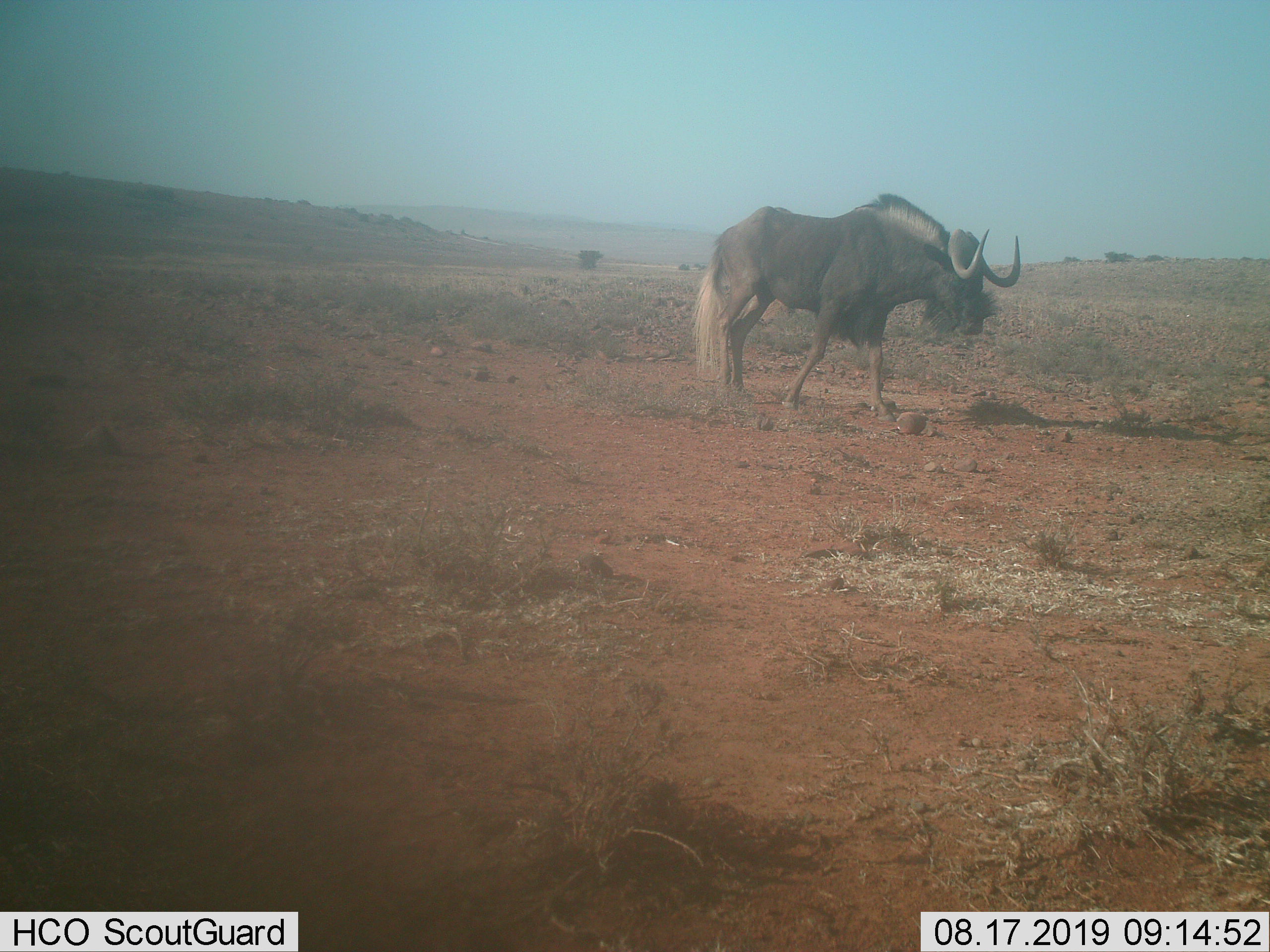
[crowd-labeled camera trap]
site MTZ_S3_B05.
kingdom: Animalia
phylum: Chordata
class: Mammalia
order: Artiodactyla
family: Bovidae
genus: Connochaetes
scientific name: Connochaetes gnou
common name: black wildebeest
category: wildebeestblack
Wildebeestblack (black wildebeest) (Connochaetes gnou), count 1. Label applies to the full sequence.